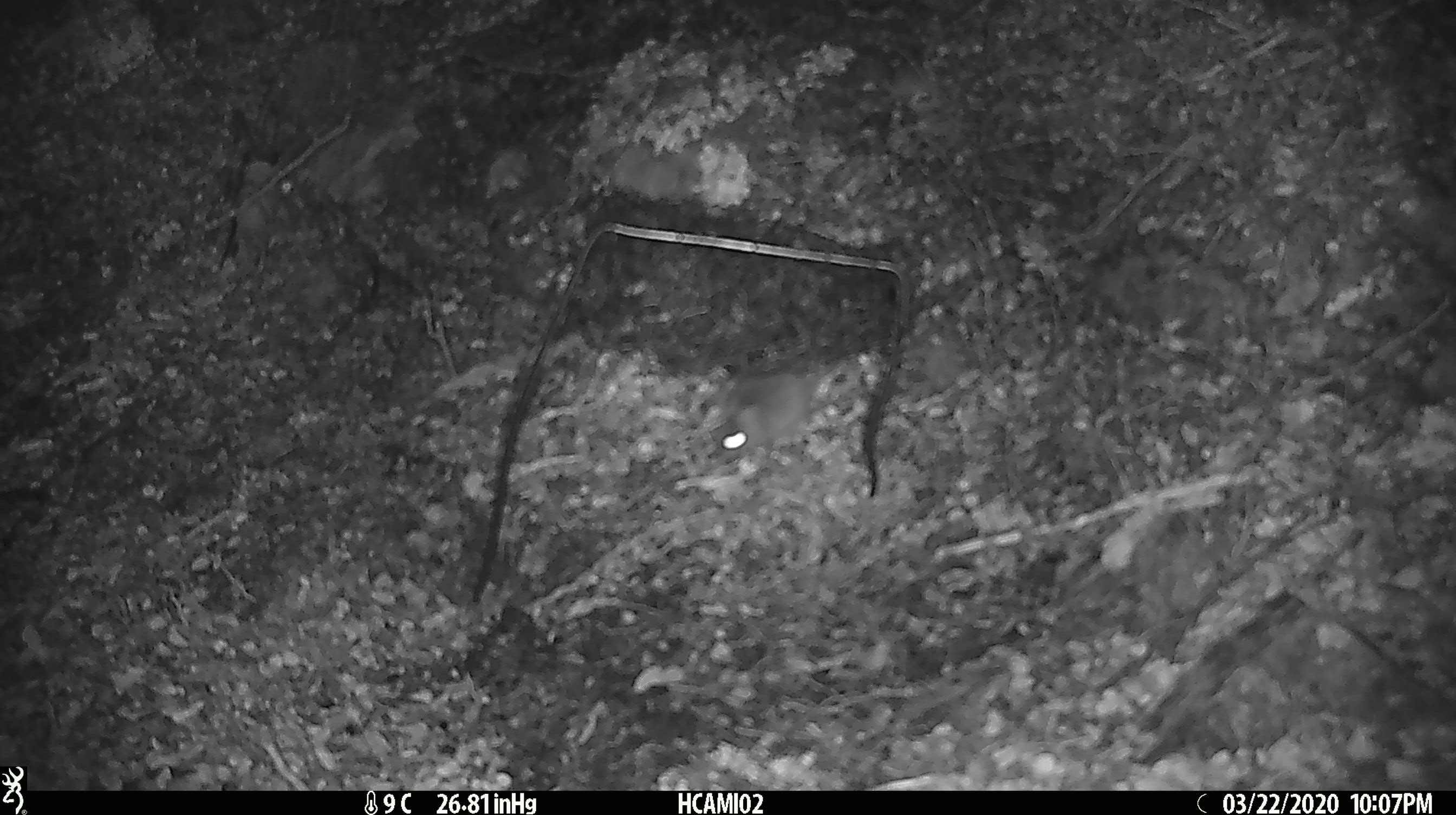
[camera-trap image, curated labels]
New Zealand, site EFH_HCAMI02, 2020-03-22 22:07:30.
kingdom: Animalia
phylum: Chordata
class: Mammalia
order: Rodentia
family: Muridae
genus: Mus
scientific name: Mus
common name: mouse